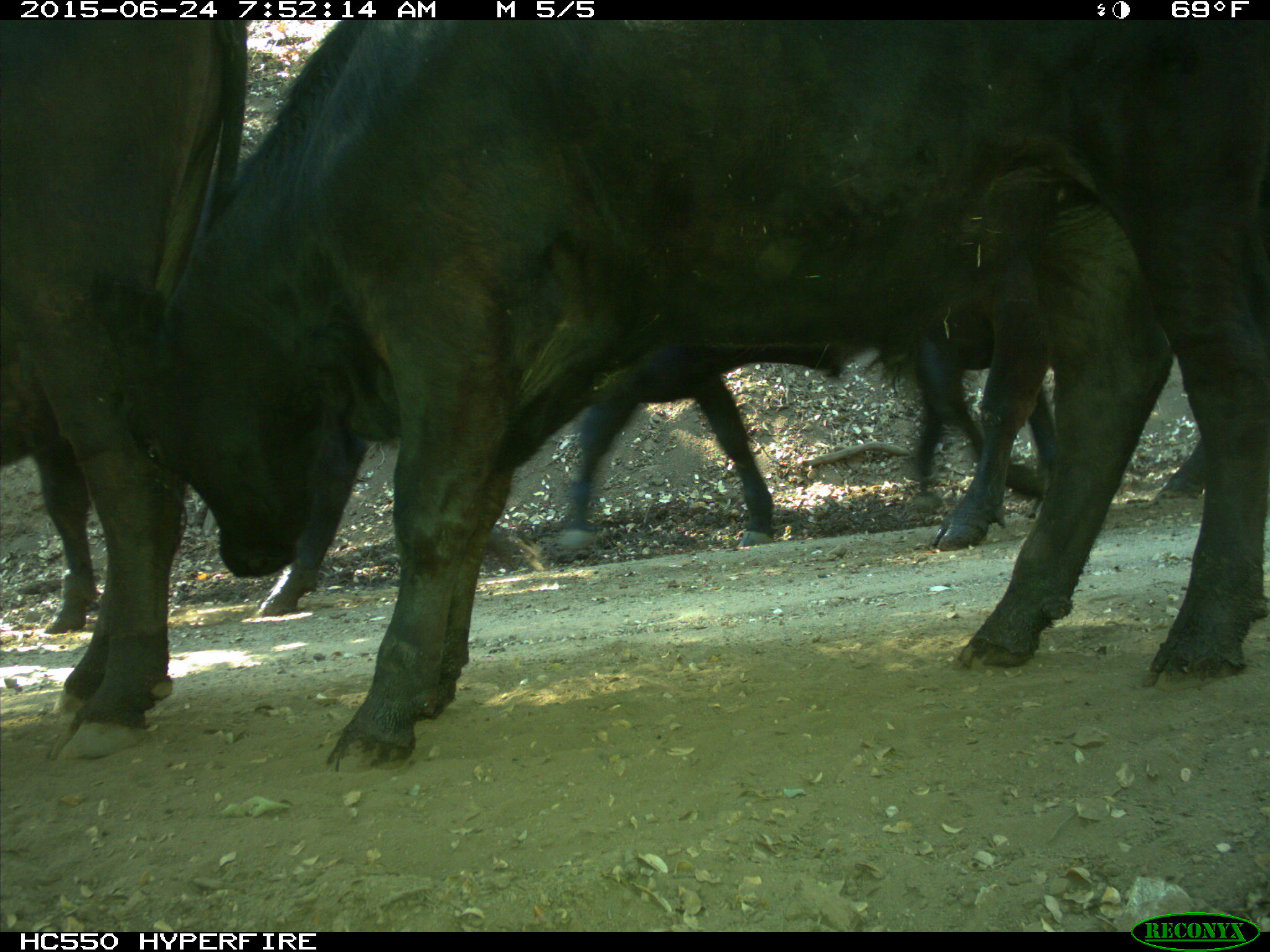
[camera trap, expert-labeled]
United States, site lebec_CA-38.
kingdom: Animalia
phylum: Chordata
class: Mammalia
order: Artiodactyla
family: Bovidae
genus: Bos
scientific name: Bos taurus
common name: domestic cow